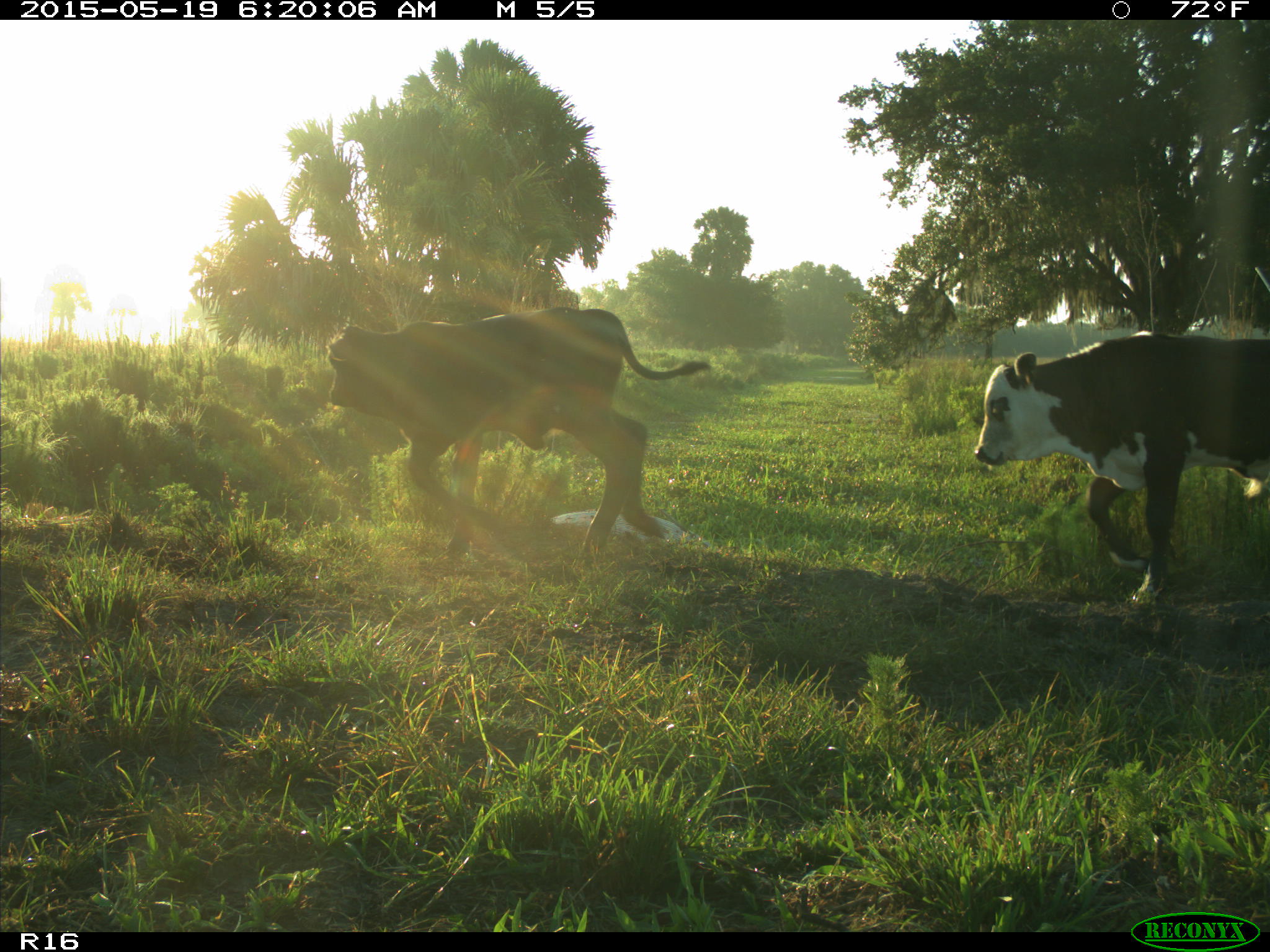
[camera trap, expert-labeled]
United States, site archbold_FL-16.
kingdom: Animalia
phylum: Chordata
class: Mammalia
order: Artiodactyla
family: Bovidae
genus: Bos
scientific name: Bos taurus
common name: domestic cow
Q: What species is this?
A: Bos taurus (domestic cow).